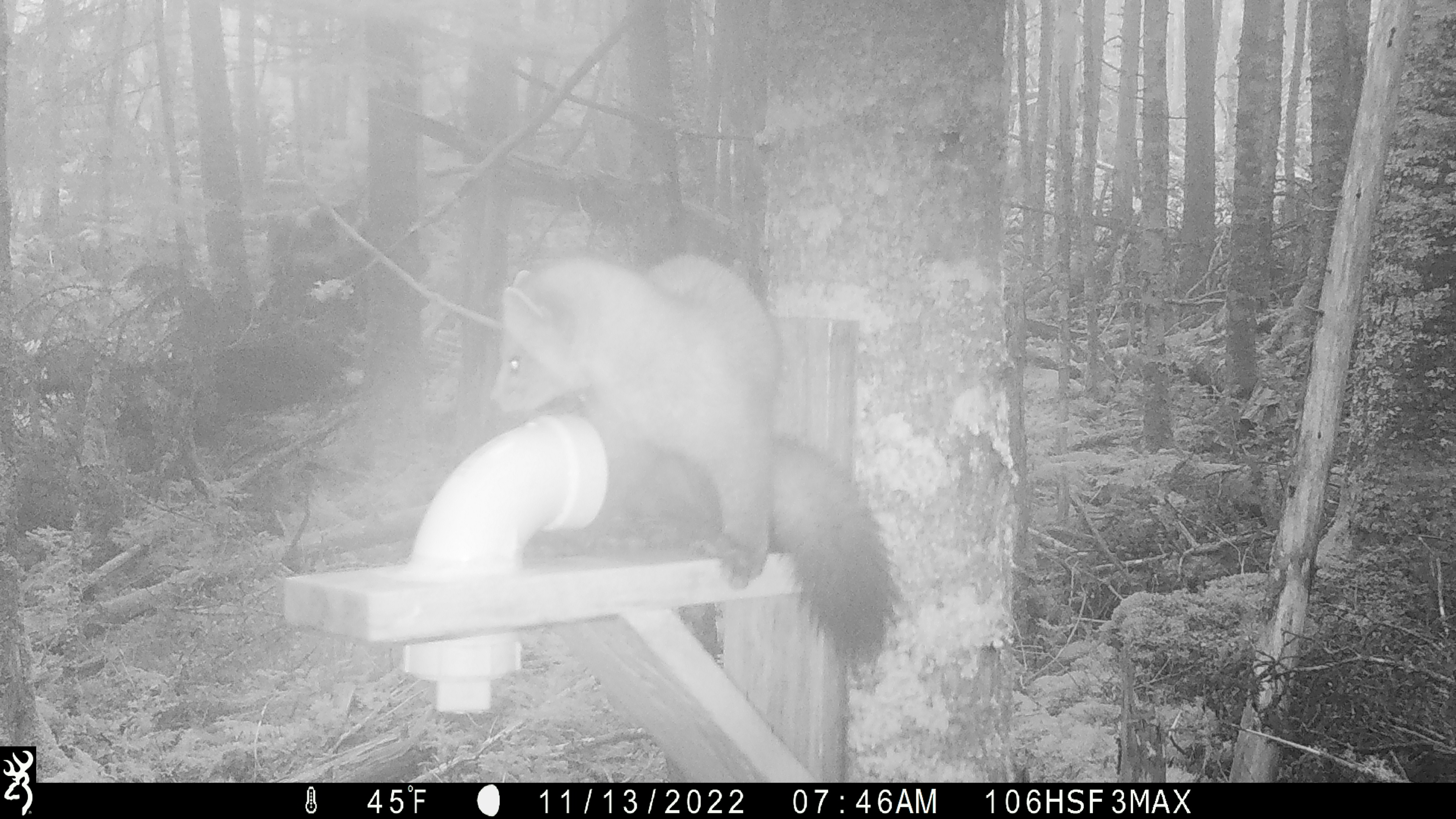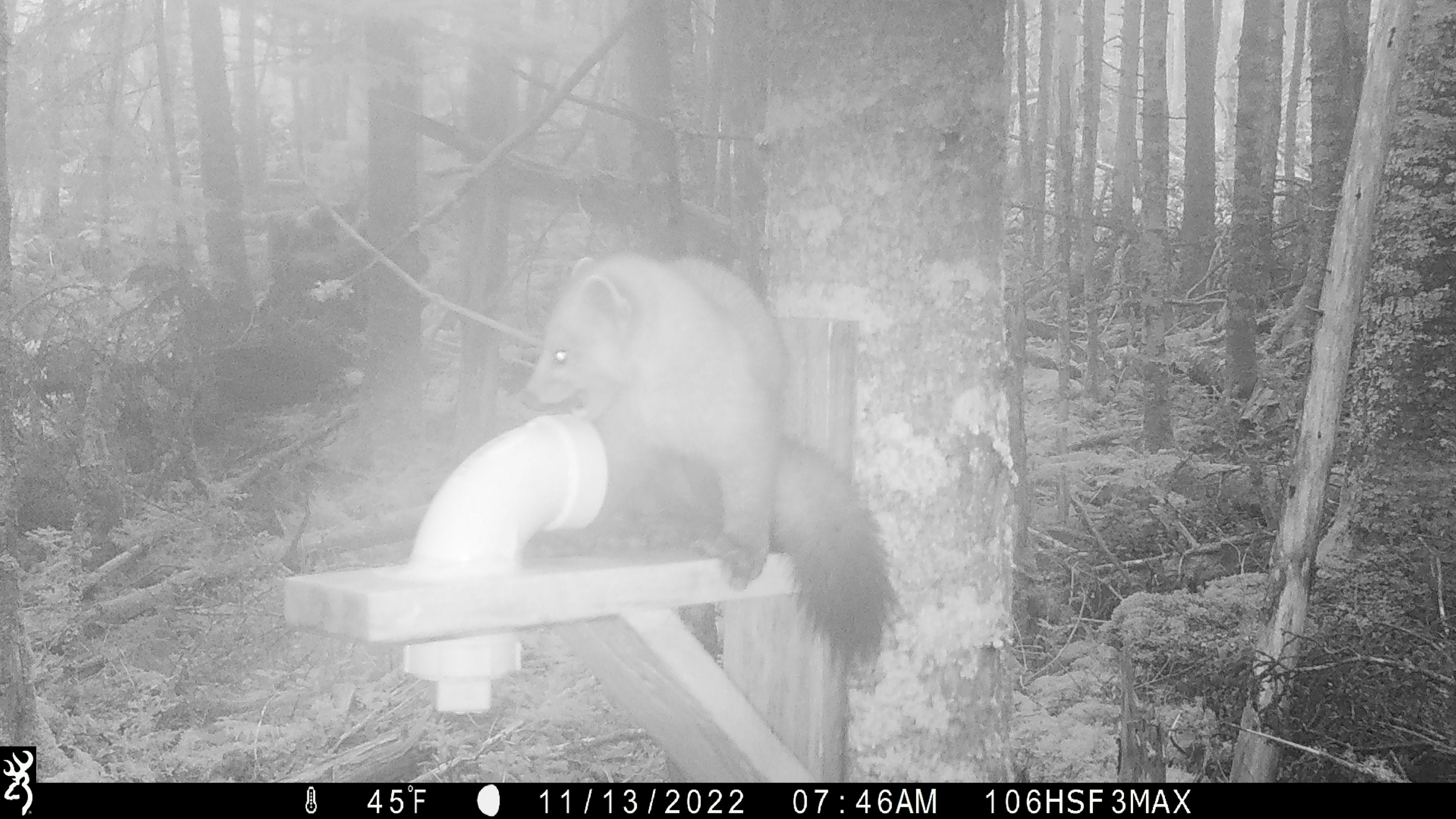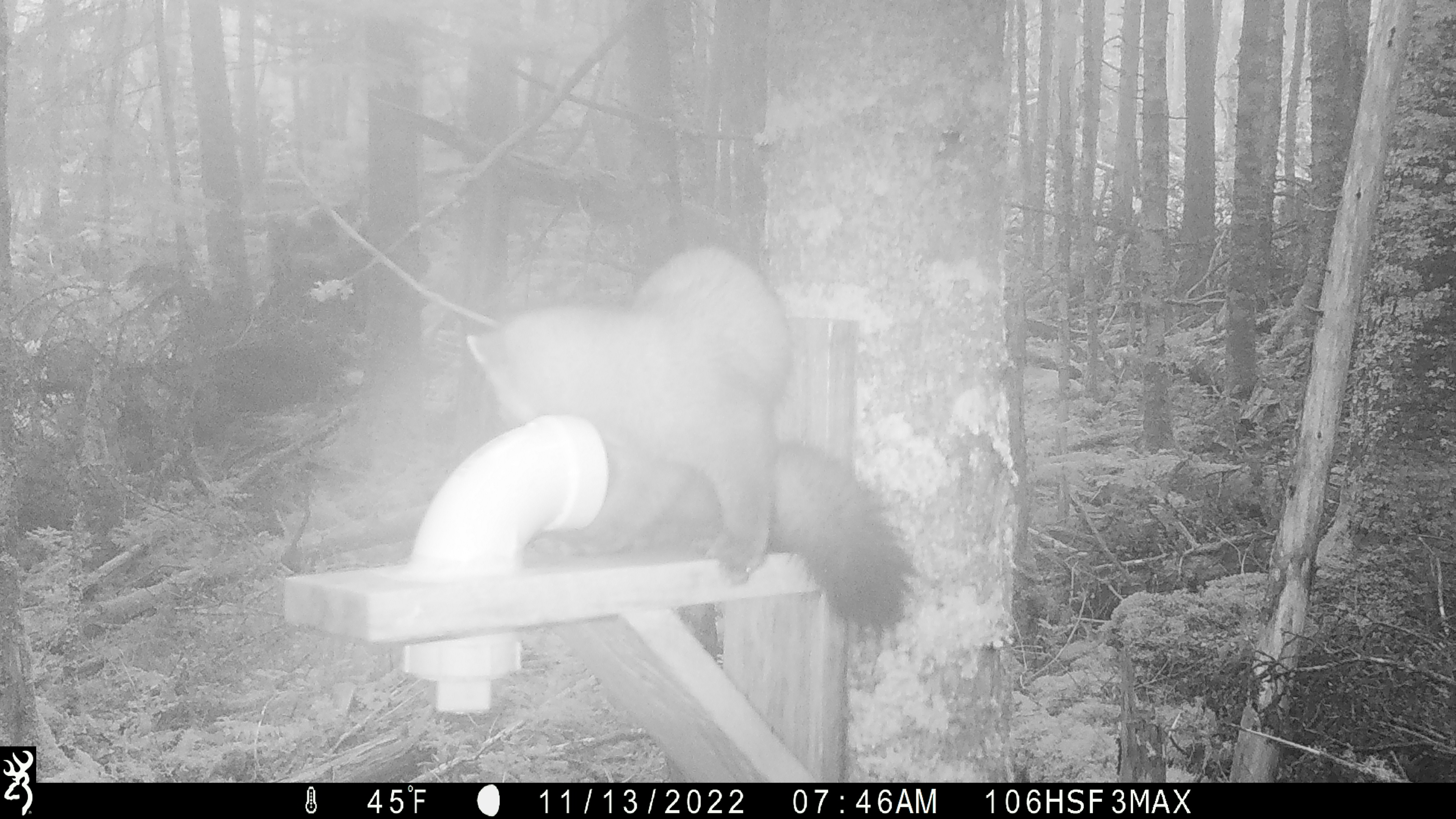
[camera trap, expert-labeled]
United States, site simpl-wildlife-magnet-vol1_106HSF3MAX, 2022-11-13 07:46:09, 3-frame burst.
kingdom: Animalia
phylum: Chordata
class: Mammalia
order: Carnivora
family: Mustelidae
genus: Martes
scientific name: Martes americana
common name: american marten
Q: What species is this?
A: American marten (Martes americana).